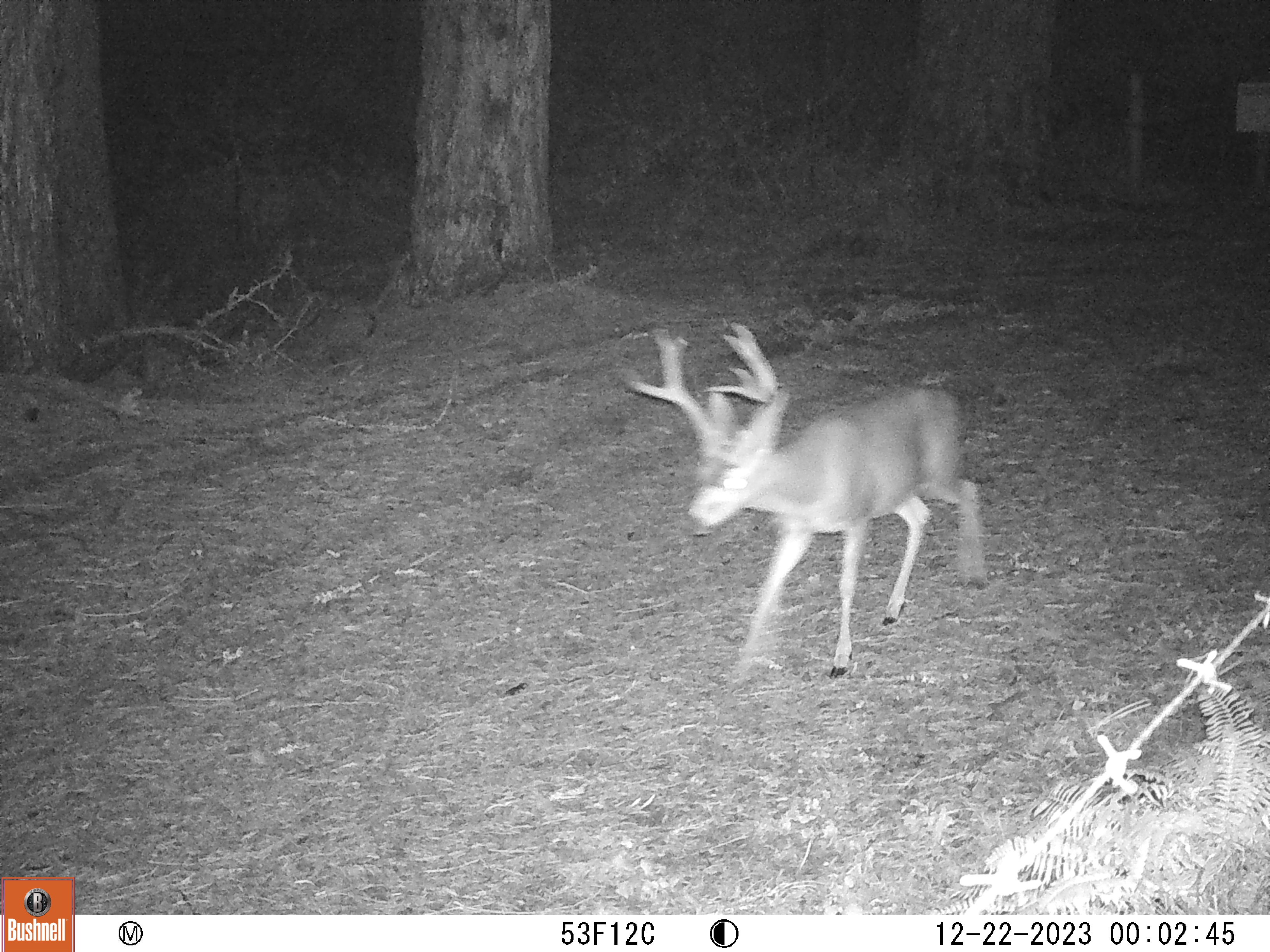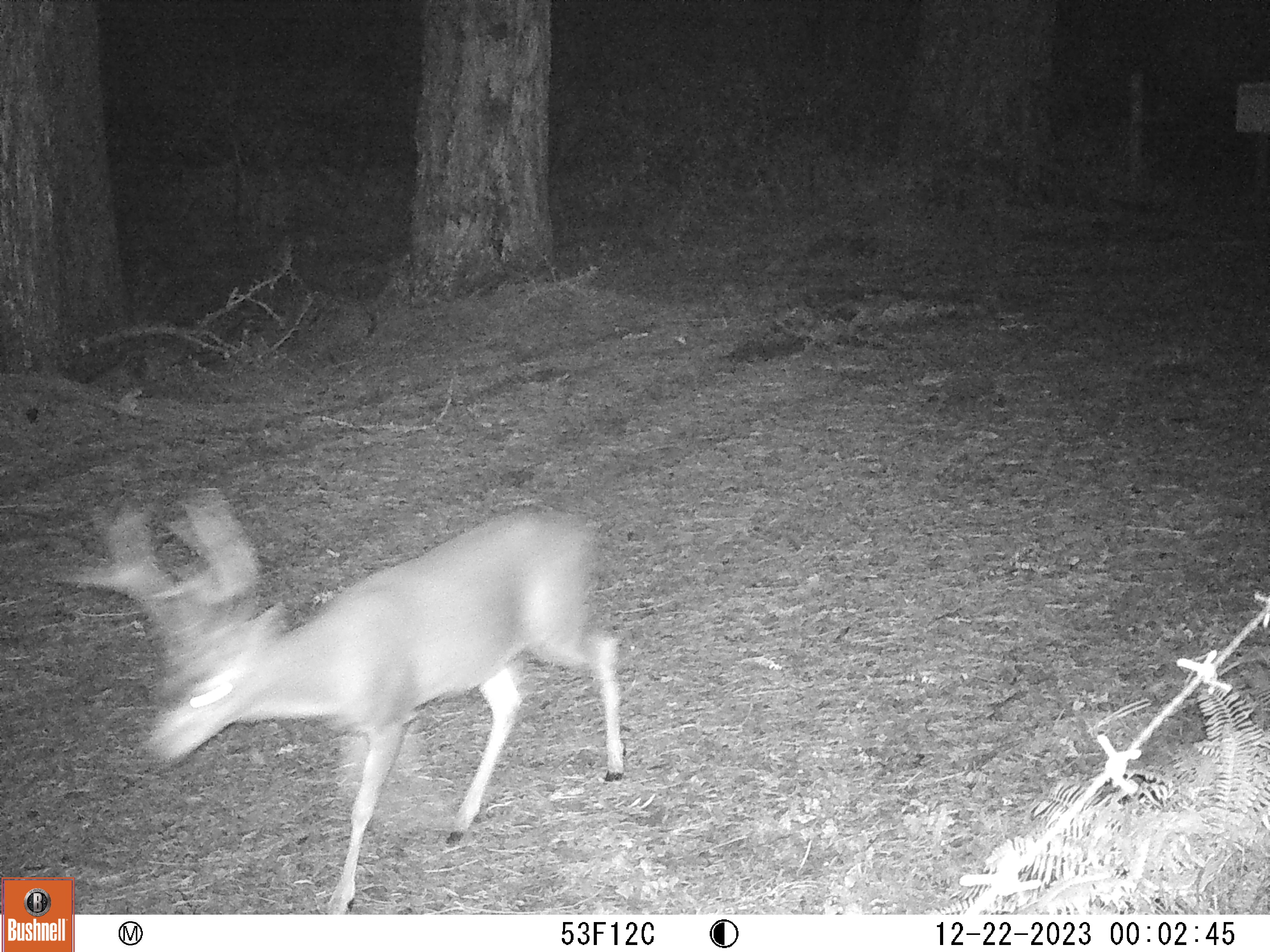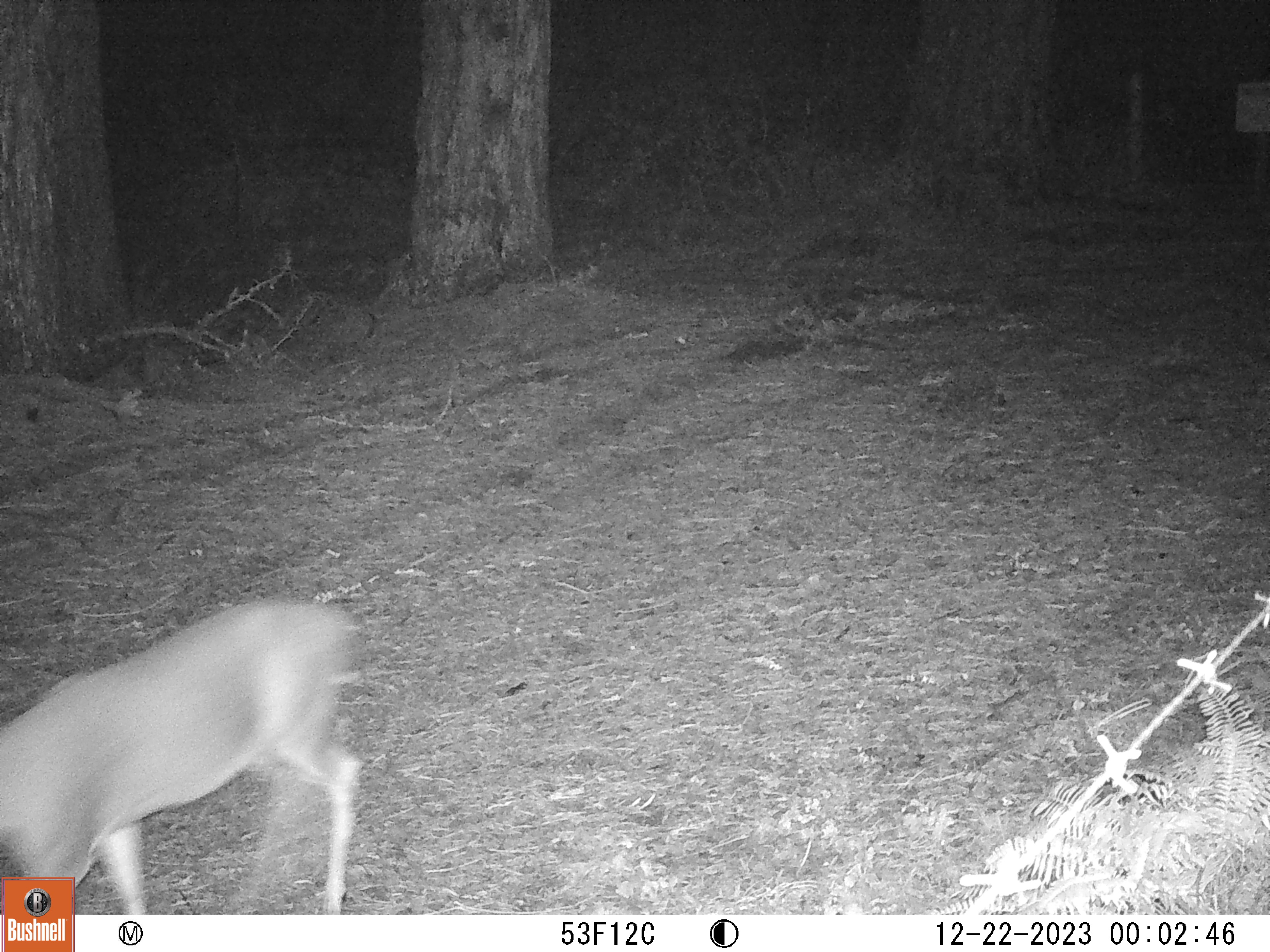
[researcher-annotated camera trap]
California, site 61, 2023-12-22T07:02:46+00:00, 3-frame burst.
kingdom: Animalia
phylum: Chordata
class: Mammalia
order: Artiodactyla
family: Cervidae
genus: Odocoileus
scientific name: Odocoileus hemionus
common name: mule deer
Mule deer (Odocoileus hemionus).